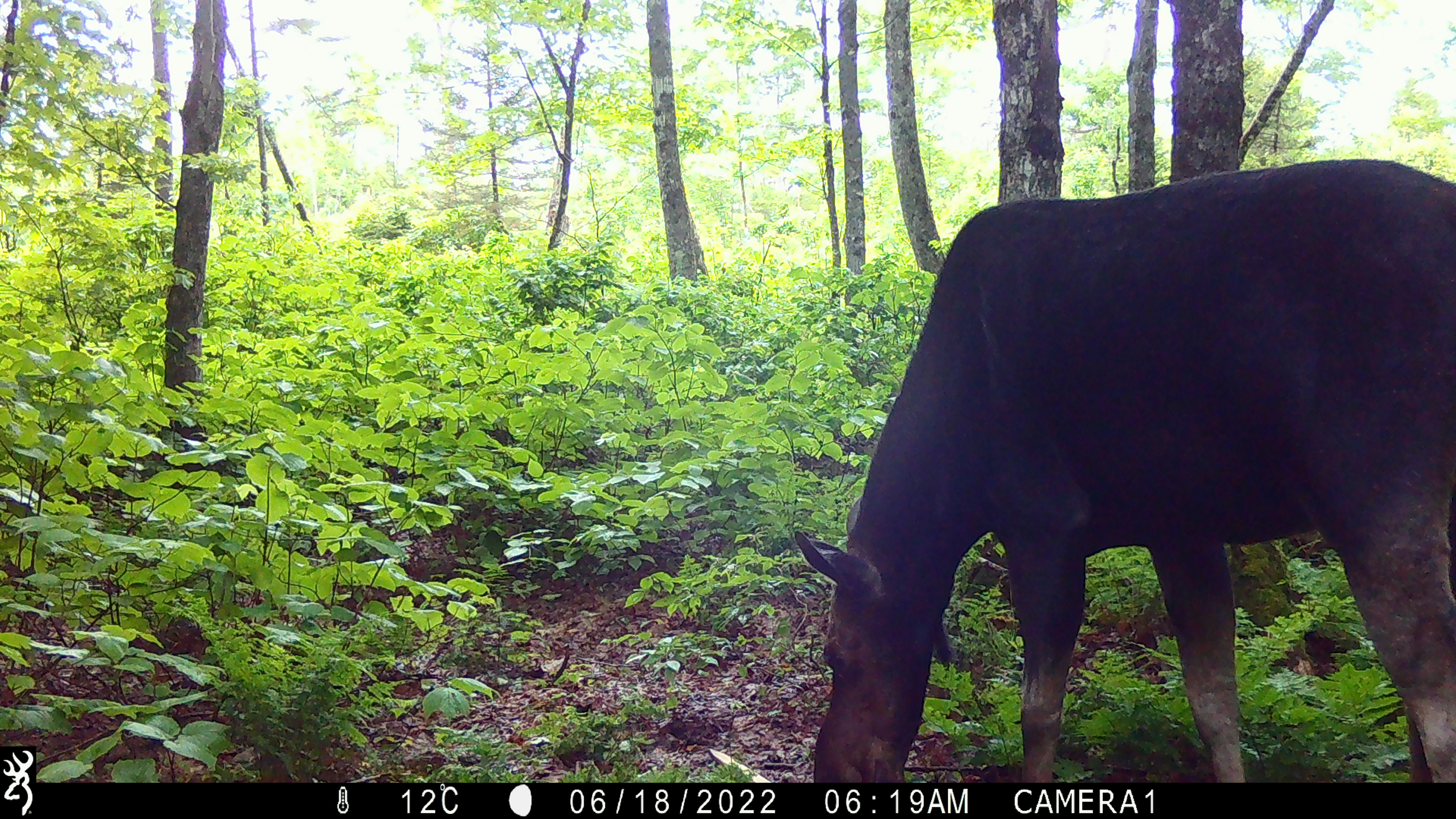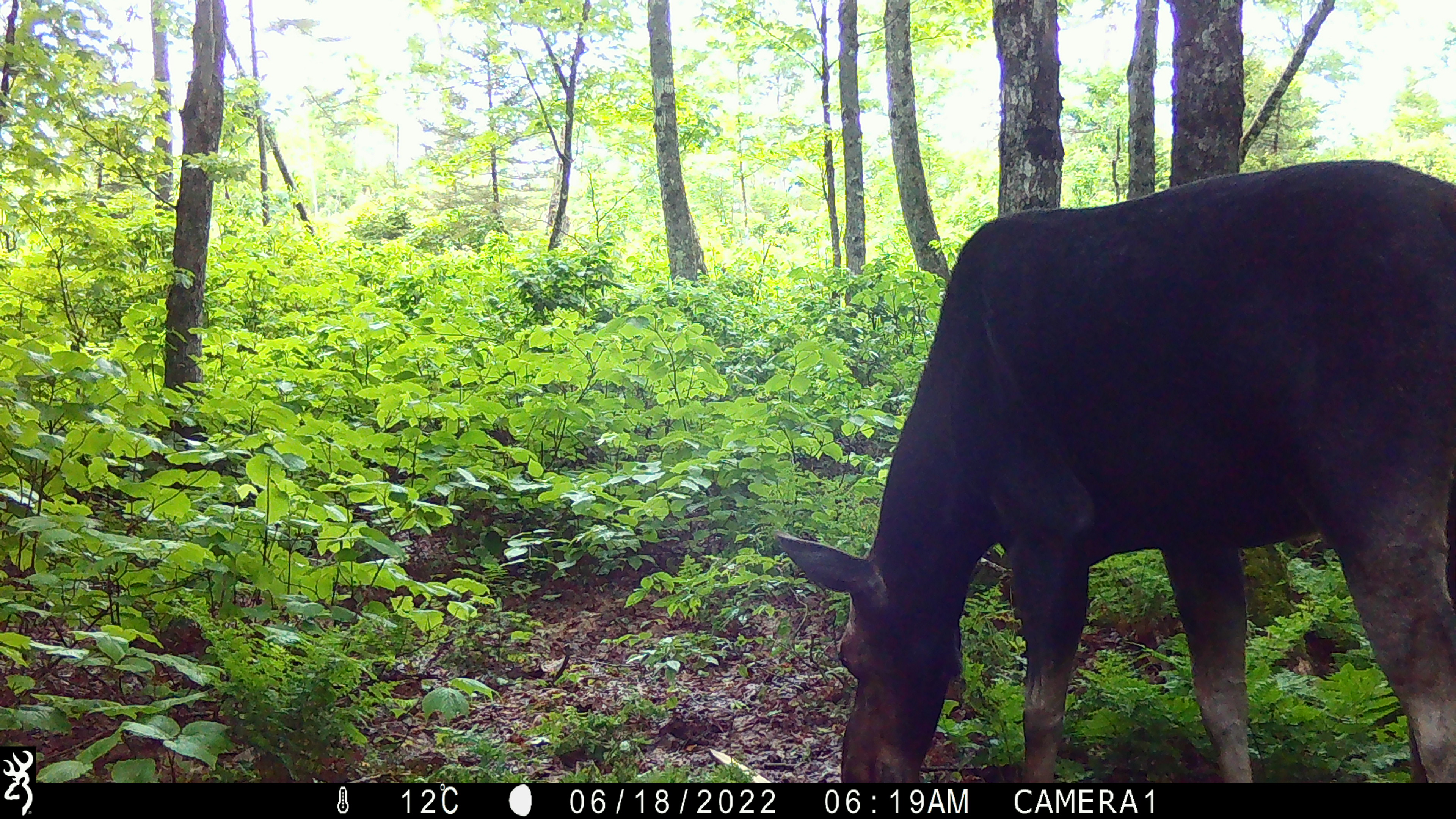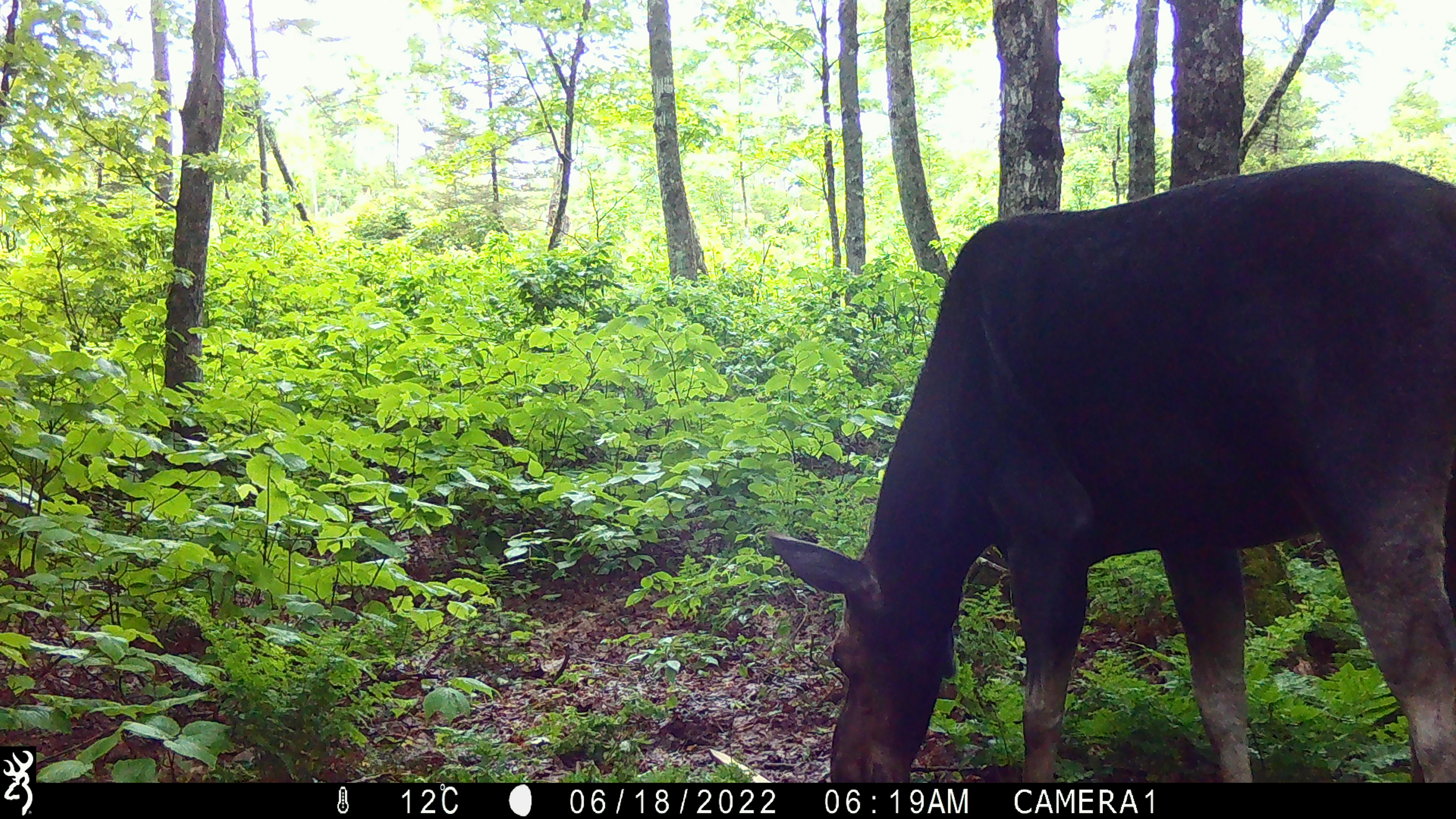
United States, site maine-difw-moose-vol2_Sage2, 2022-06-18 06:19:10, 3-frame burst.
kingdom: Animalia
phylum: Chordata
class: Mammalia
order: Artiodactyla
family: Cervidae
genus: Alces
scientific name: Alces alces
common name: moose